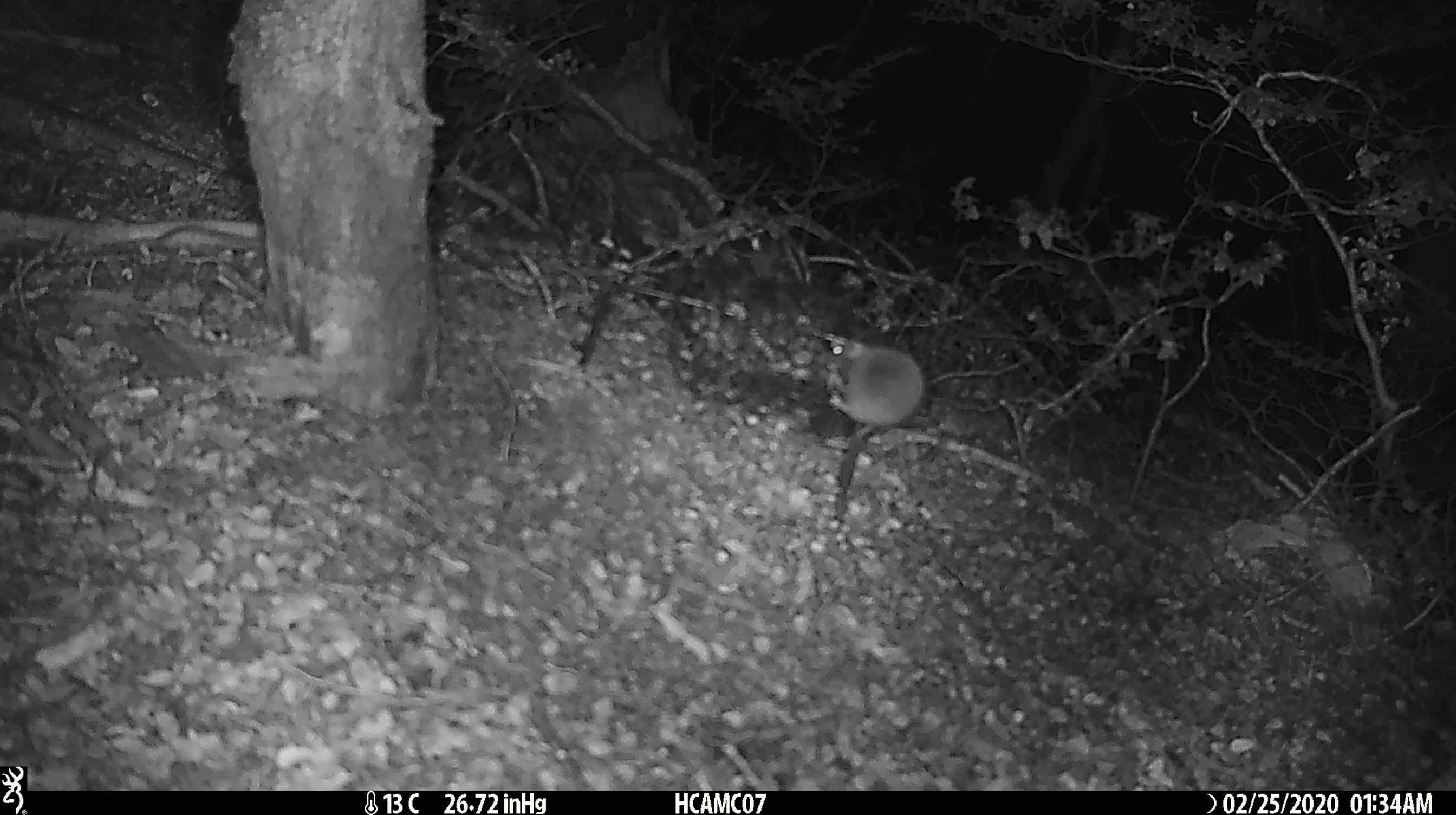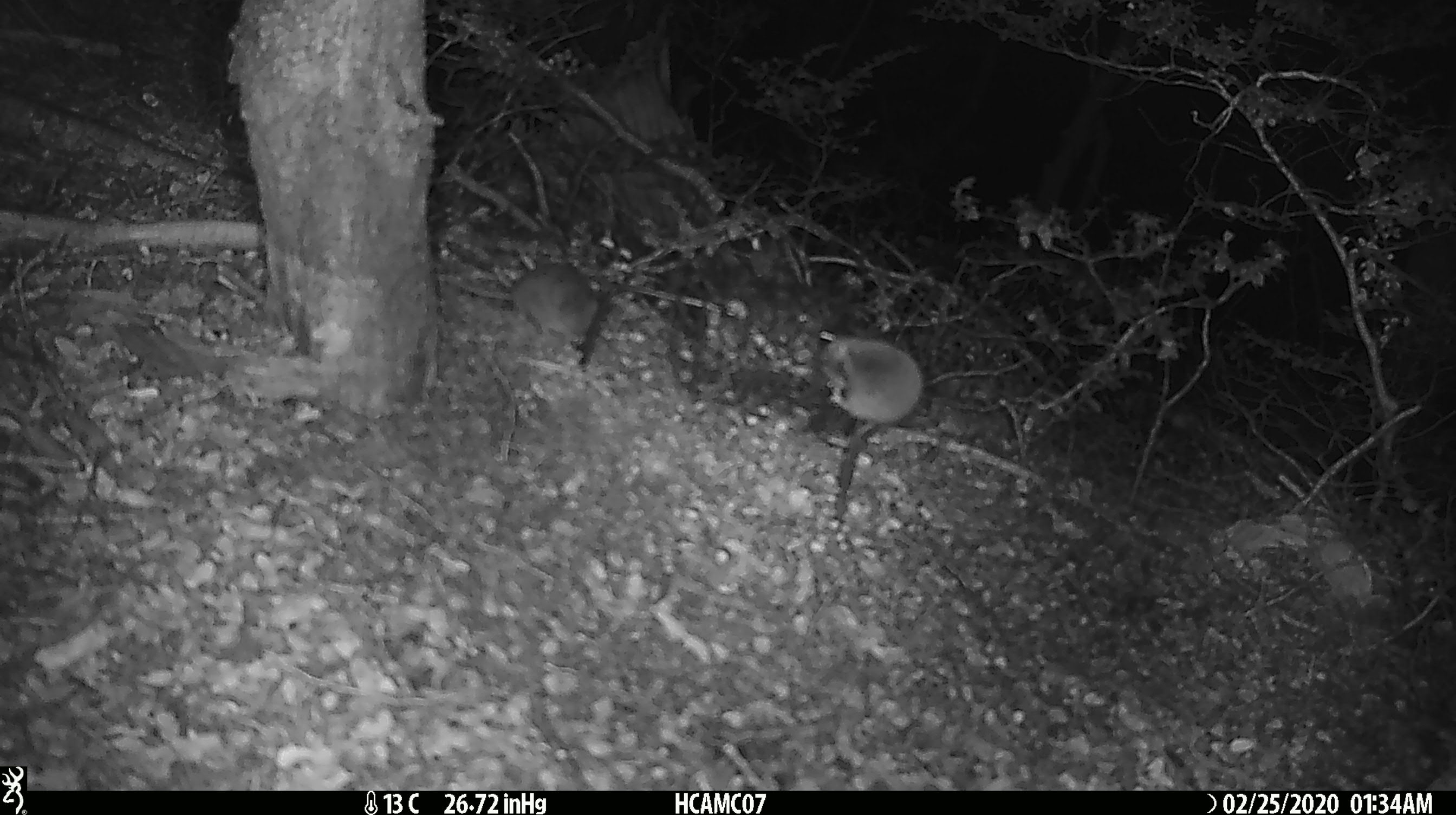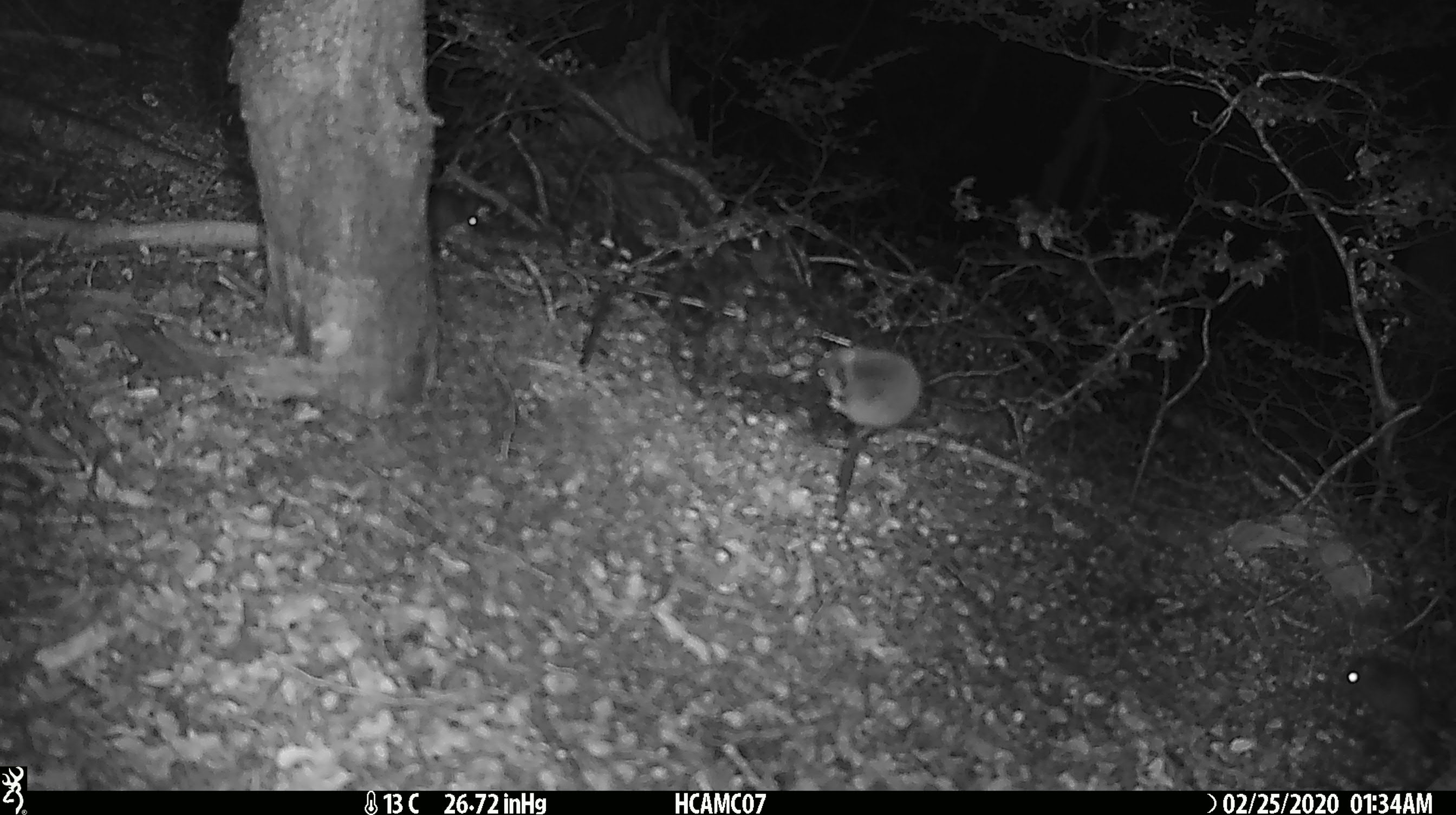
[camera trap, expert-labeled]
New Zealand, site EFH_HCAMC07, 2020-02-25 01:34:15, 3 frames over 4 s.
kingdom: Animalia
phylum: Chordata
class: Mammalia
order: Rodentia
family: Muridae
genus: Mus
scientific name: Mus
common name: mouse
Mouse (Mus).